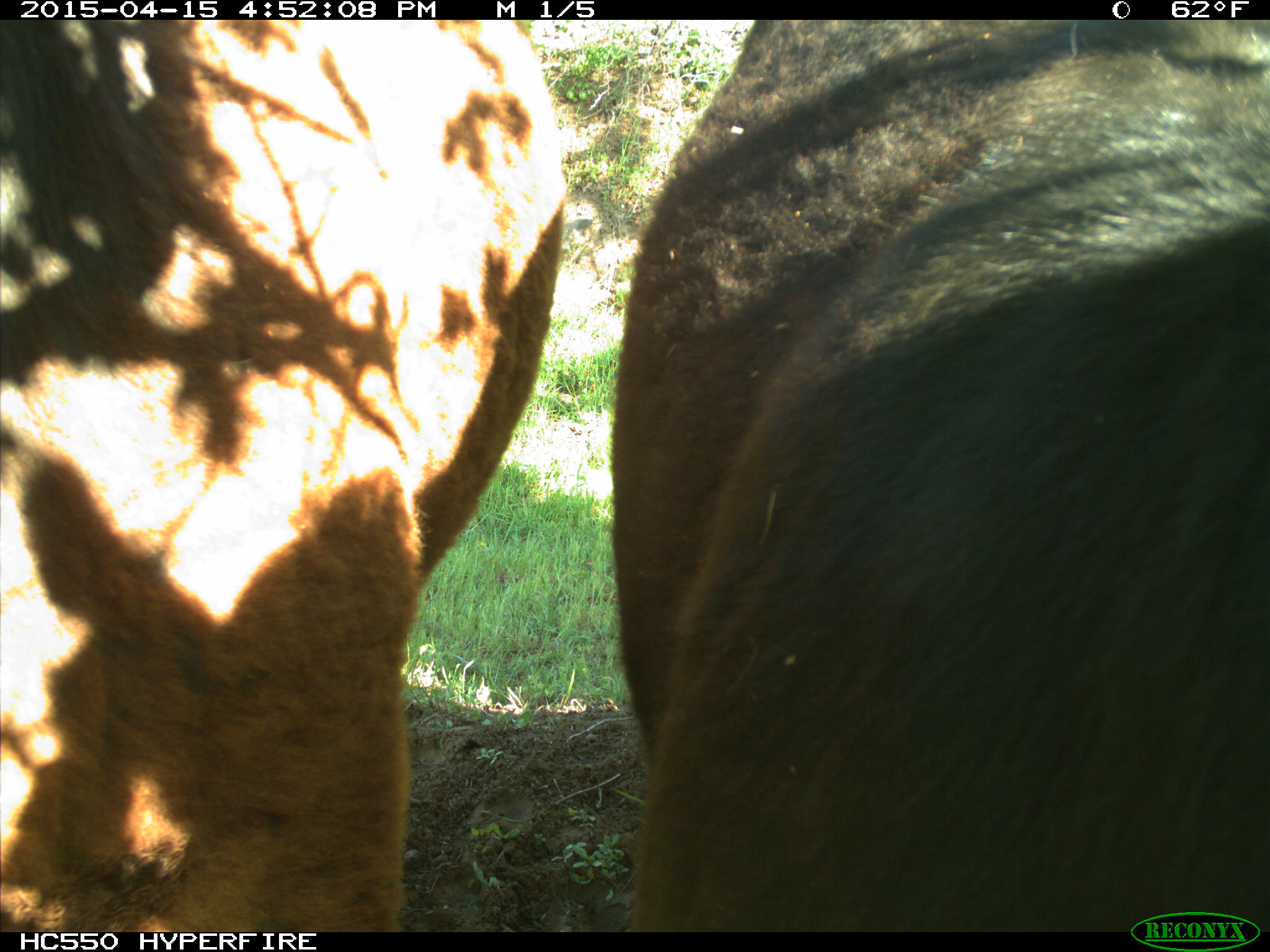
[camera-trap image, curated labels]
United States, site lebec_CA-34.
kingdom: Animalia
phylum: Chordata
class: Mammalia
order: Artiodactyla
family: Bovidae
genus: Bos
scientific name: Bos taurus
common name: domestic cow